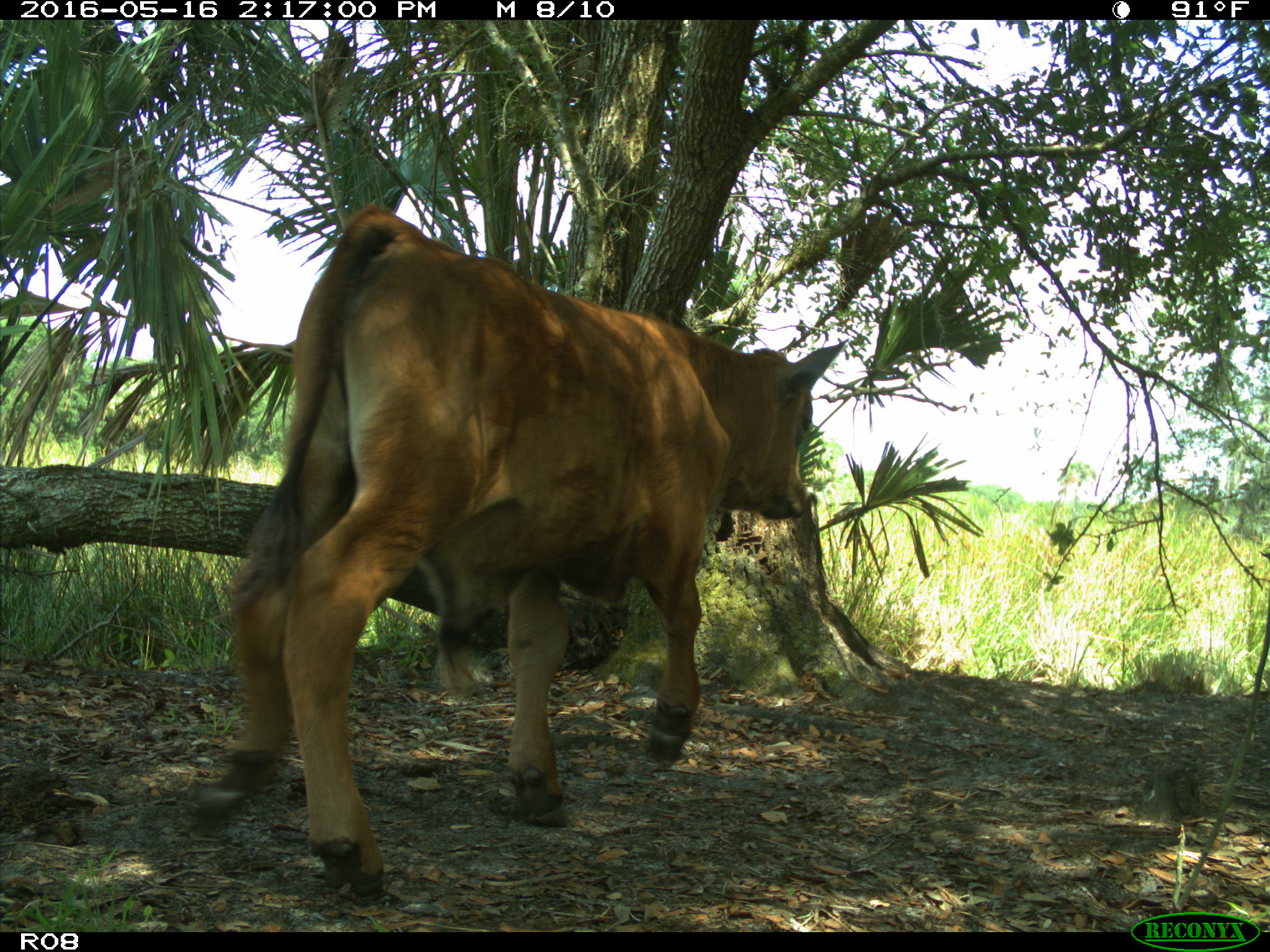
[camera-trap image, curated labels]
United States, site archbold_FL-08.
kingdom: Animalia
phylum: Chordata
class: Mammalia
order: Artiodactyla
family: Bovidae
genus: Bos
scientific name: Bos taurus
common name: domestic cow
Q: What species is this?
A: Bos taurus (domestic cow).